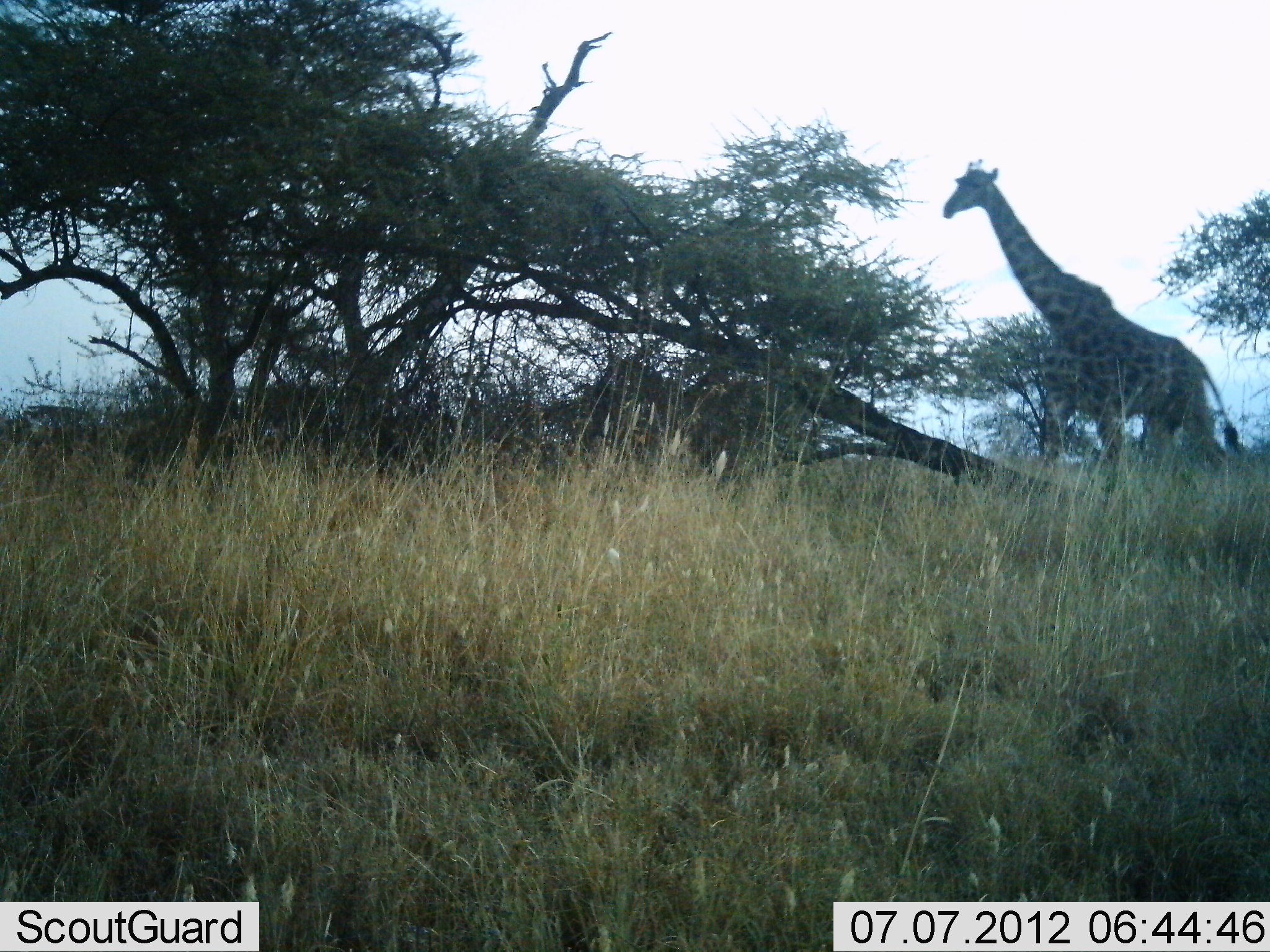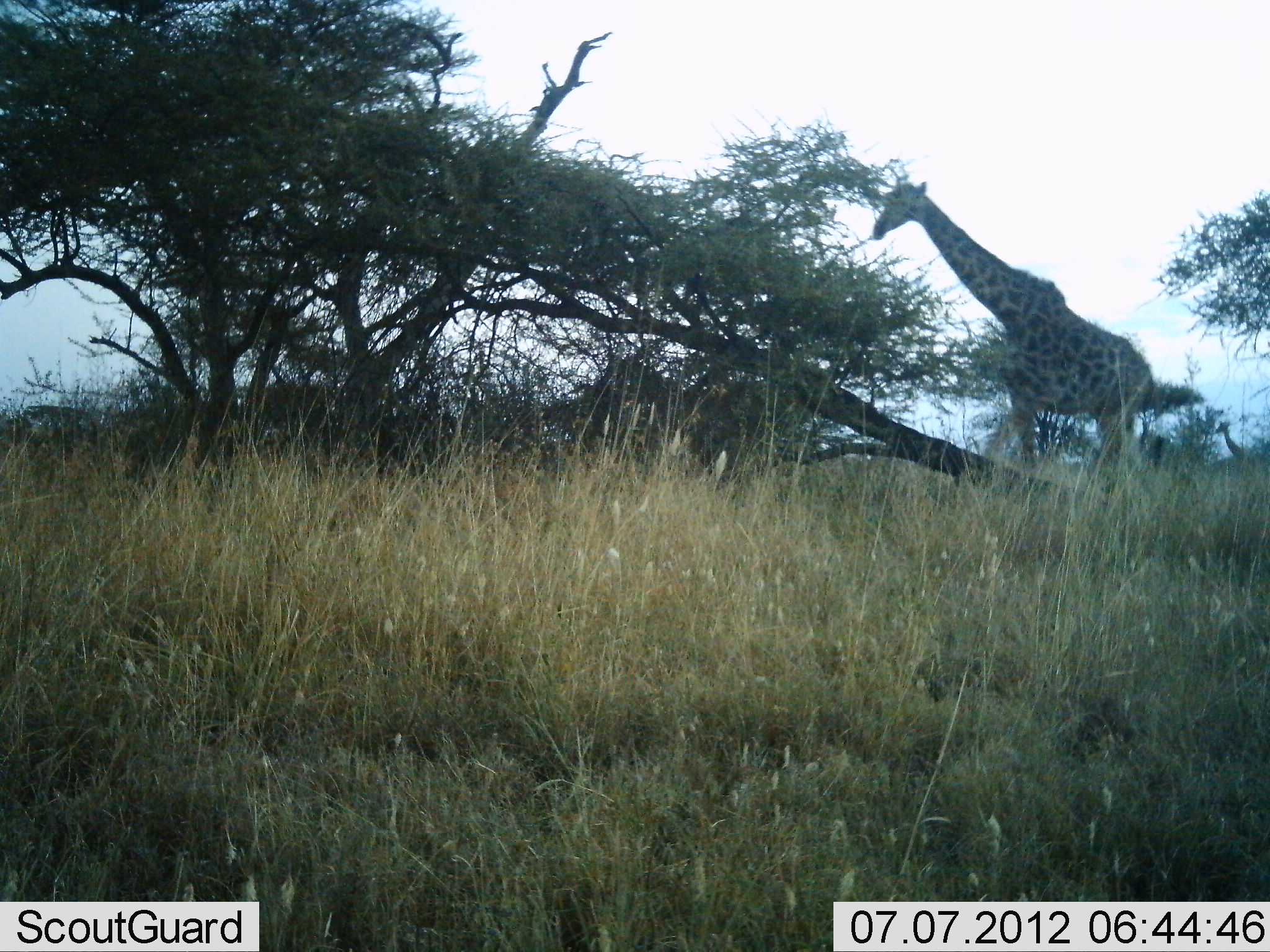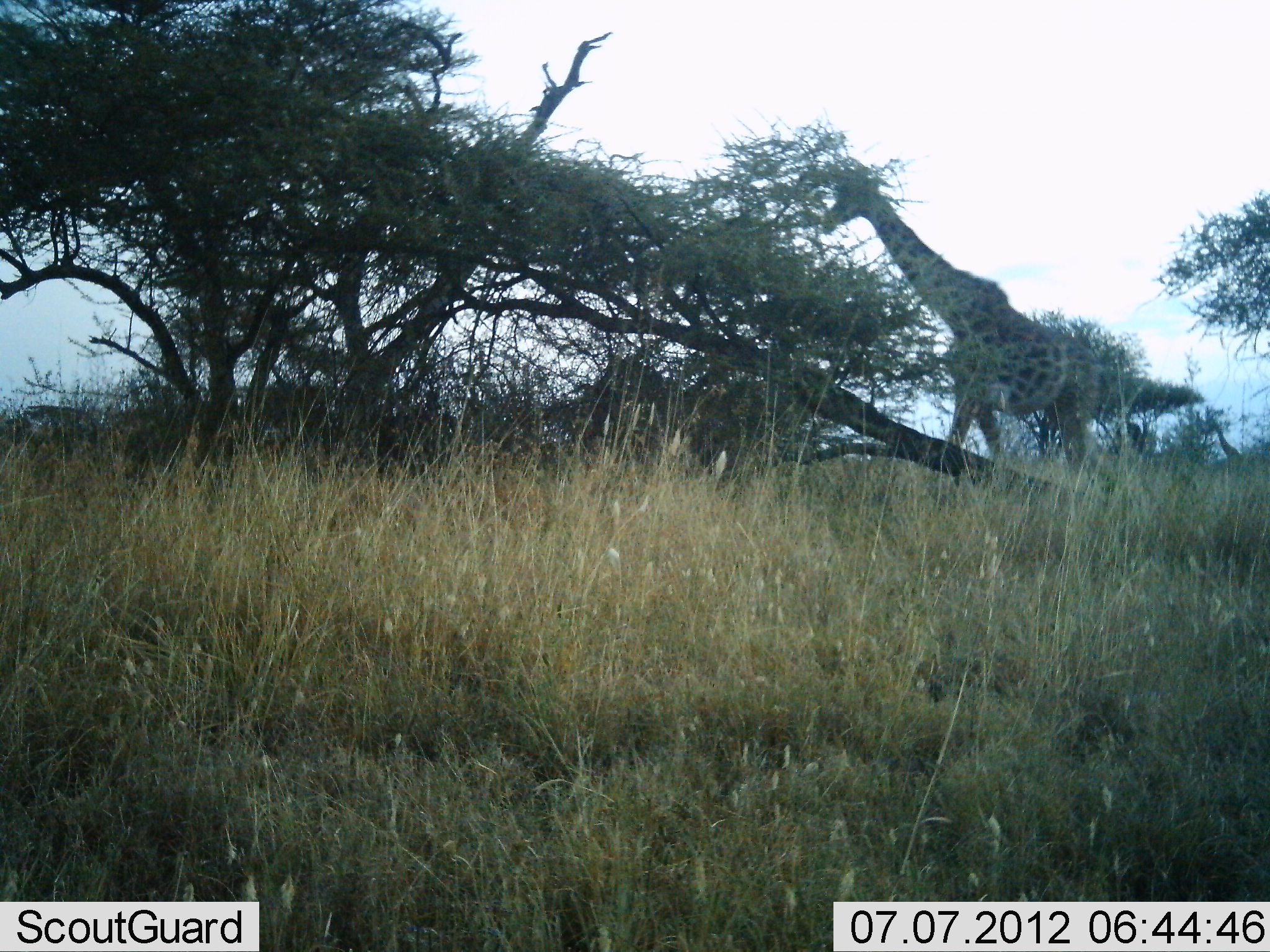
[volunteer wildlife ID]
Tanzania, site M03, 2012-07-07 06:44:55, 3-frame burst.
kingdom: Animalia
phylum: Chordata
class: Mammalia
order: Artiodactyla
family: Giraffidae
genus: Giraffa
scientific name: Giraffa camelopardalis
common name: giraffe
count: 2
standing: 10%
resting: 0%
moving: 90%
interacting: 0%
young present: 0%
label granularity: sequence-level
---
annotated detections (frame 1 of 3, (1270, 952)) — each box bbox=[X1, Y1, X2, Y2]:
animal: bbox=[940, 156, 1244, 476]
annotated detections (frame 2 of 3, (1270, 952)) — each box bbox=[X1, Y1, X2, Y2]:
animal: bbox=[872, 166, 1164, 491]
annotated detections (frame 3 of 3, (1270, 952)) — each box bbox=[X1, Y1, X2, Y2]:
animal: bbox=[820, 165, 1112, 484]